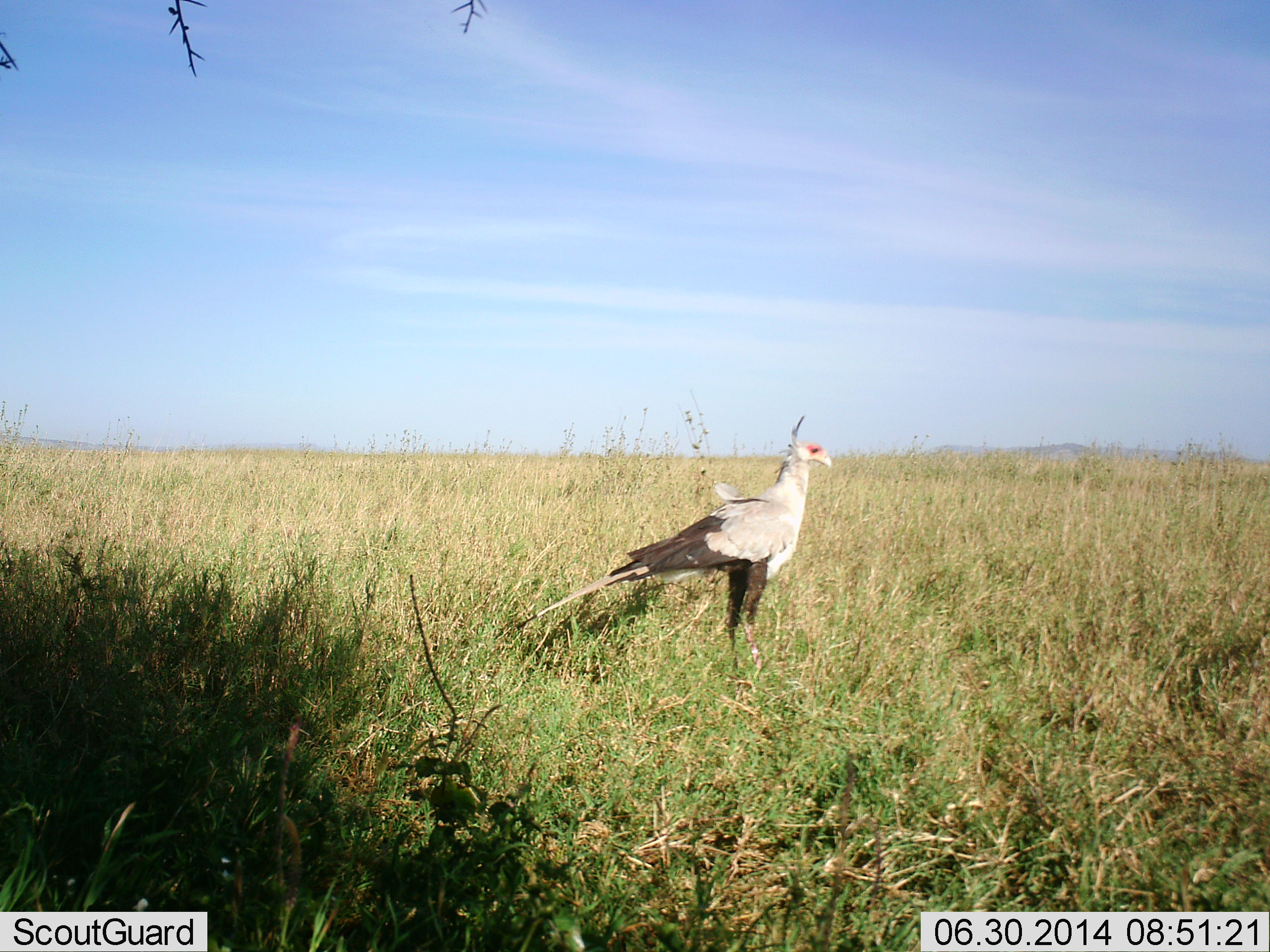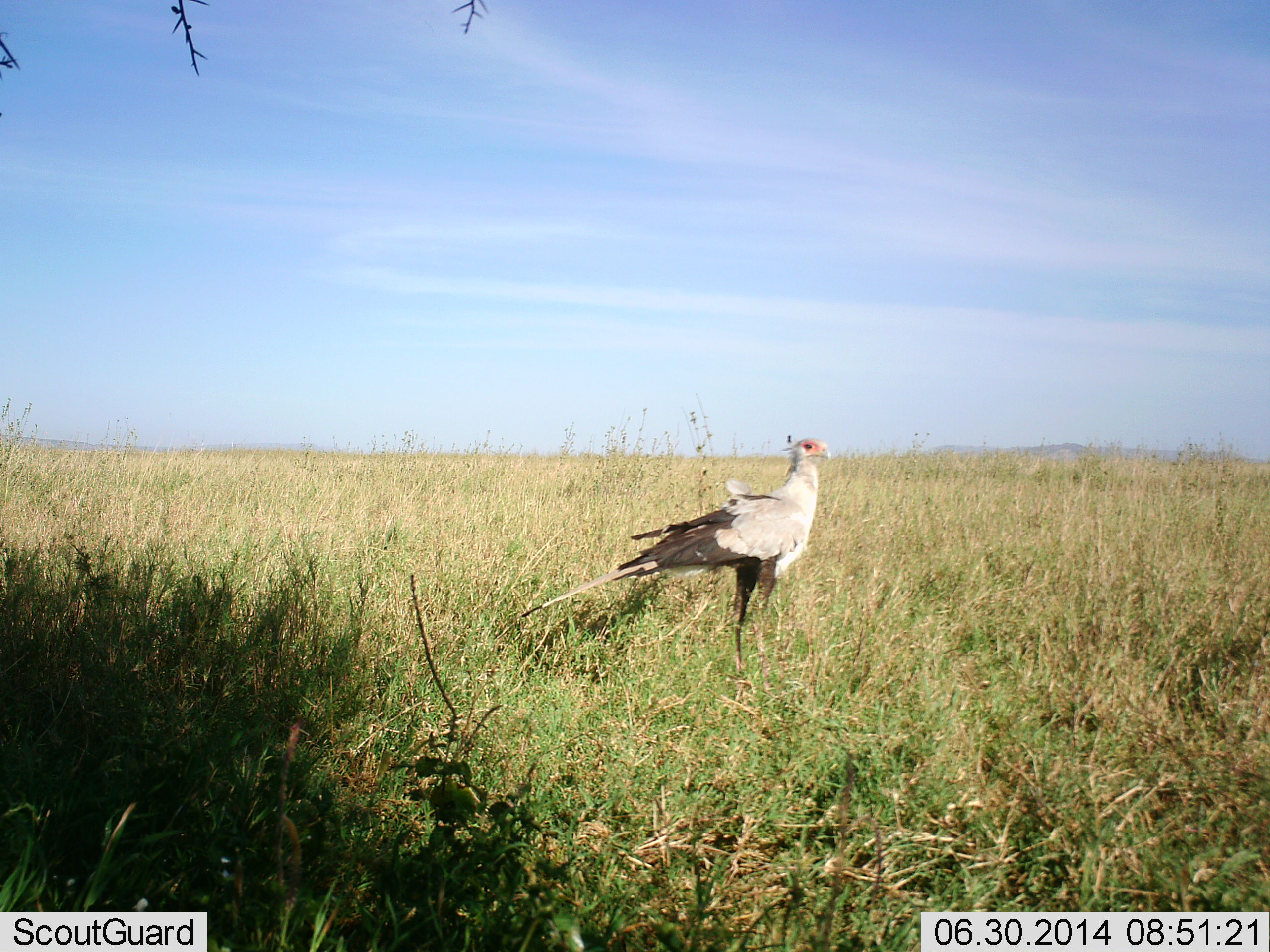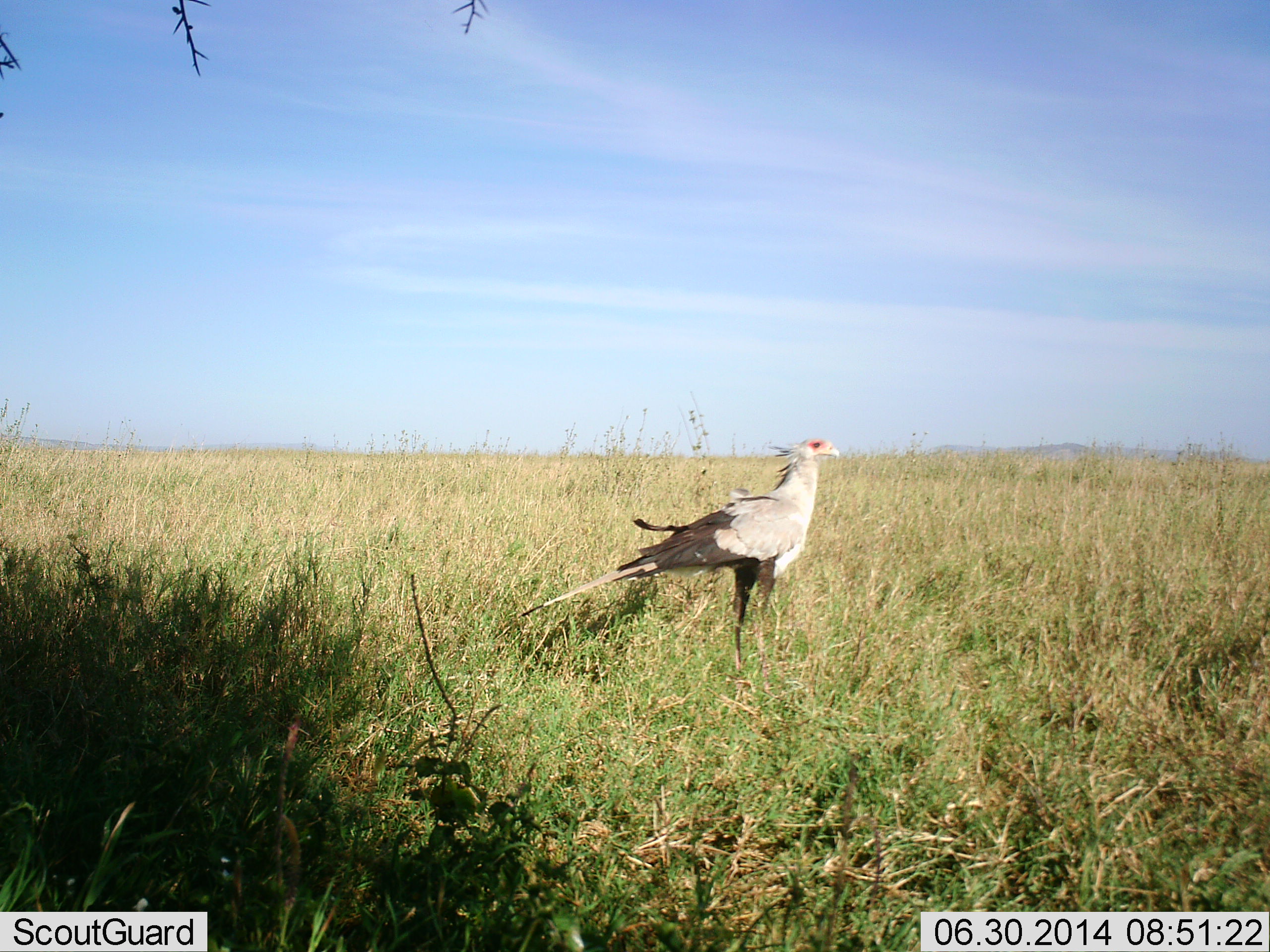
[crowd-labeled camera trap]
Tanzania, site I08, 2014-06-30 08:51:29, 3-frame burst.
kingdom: Animalia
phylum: Chordata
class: Aves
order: Accipitriformes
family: Sagittariidae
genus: Sagittarius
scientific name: Sagittarius serpentarius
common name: secretary bird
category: secretarybird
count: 1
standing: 100%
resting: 10%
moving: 0%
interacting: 0%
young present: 0%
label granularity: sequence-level